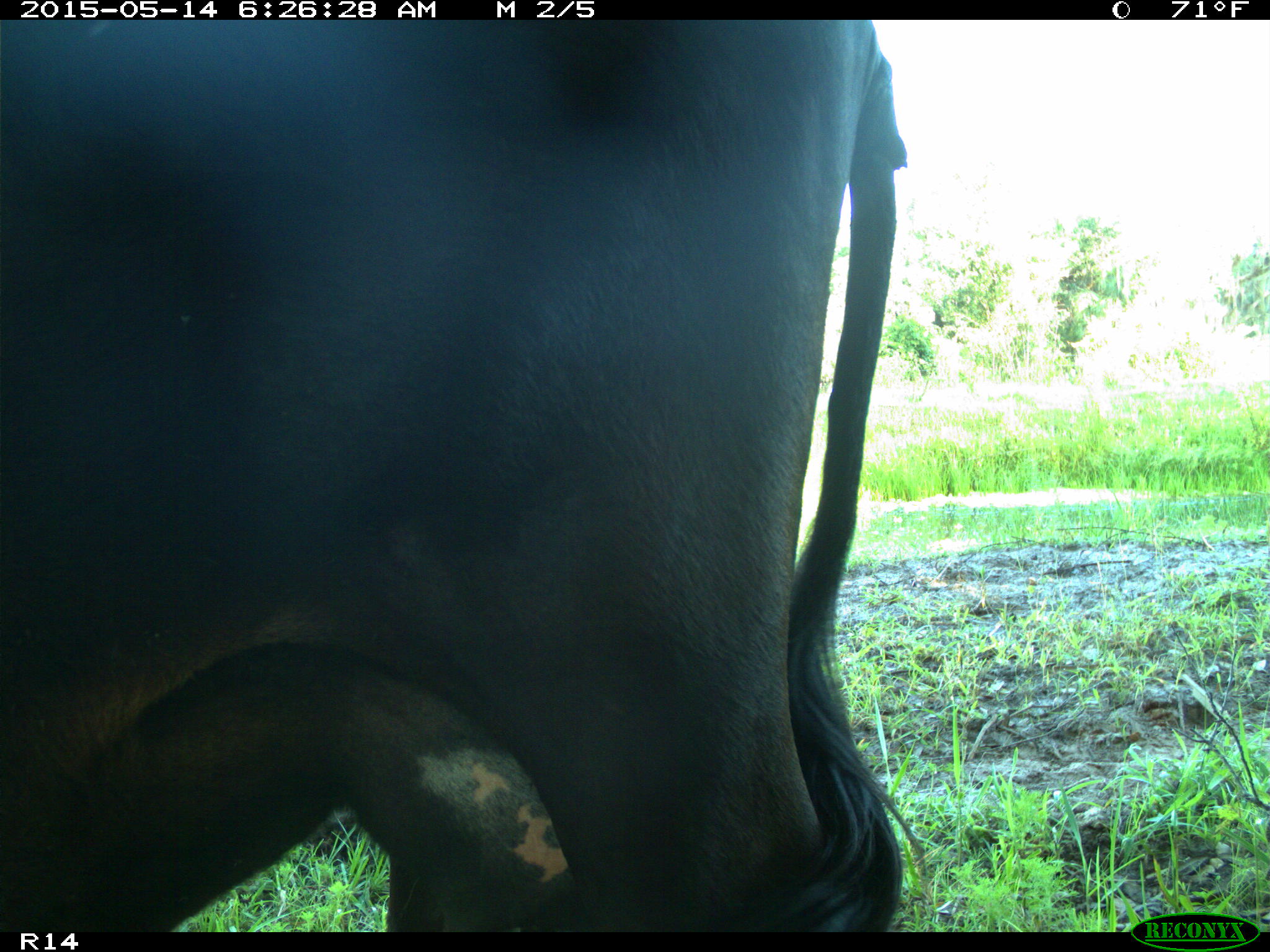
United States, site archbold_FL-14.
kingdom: Animalia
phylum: Chordata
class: Mammalia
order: Artiodactyla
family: Bovidae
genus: Bos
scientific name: Bos taurus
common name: domestic cow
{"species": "Bos taurus (domestic cow)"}